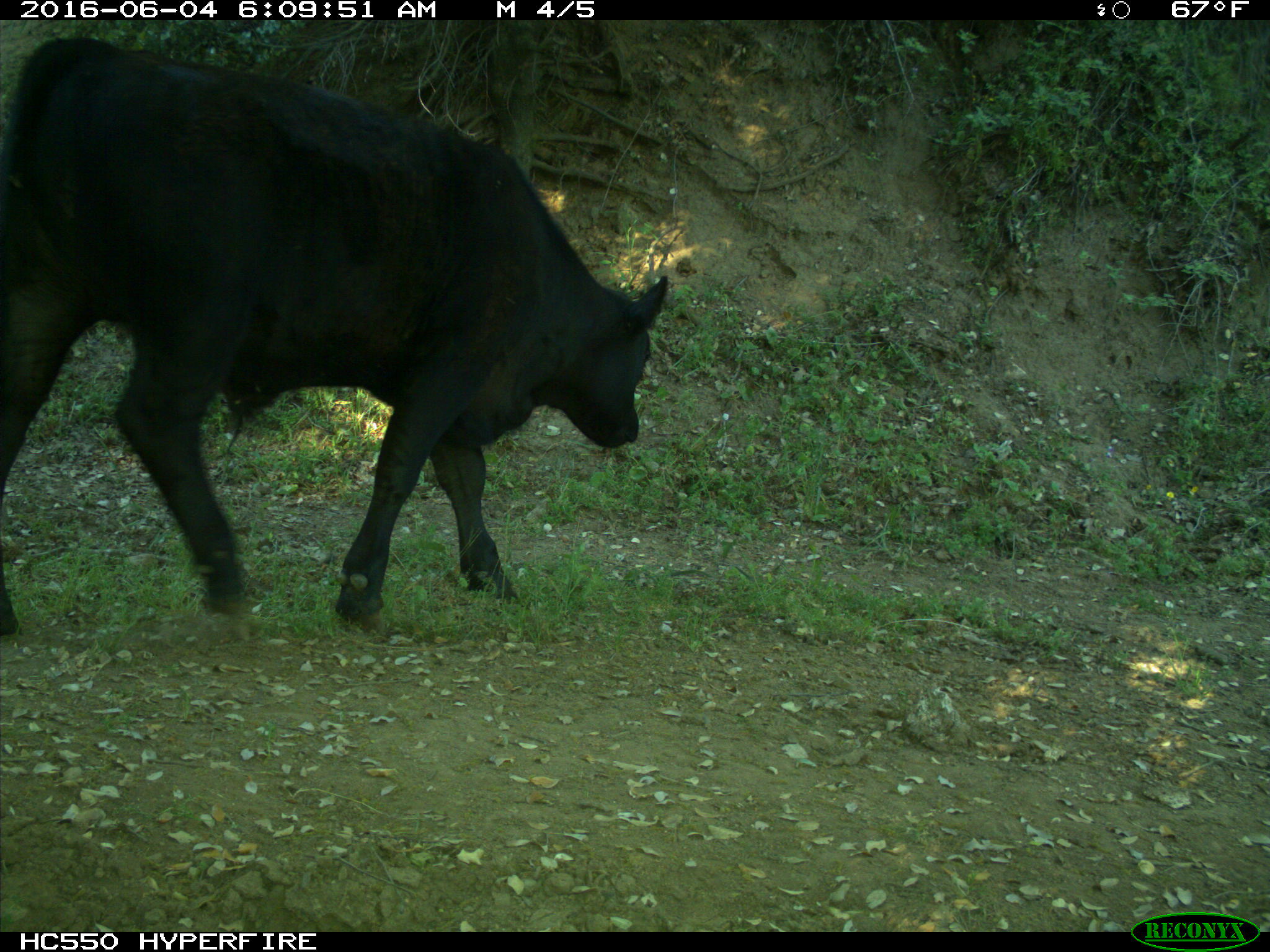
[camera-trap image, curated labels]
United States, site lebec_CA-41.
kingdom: Animalia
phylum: Chordata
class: Mammalia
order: Artiodactyla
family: Bovidae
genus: Bos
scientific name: Bos taurus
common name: domestic cow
Bos taurus (domestic cow).